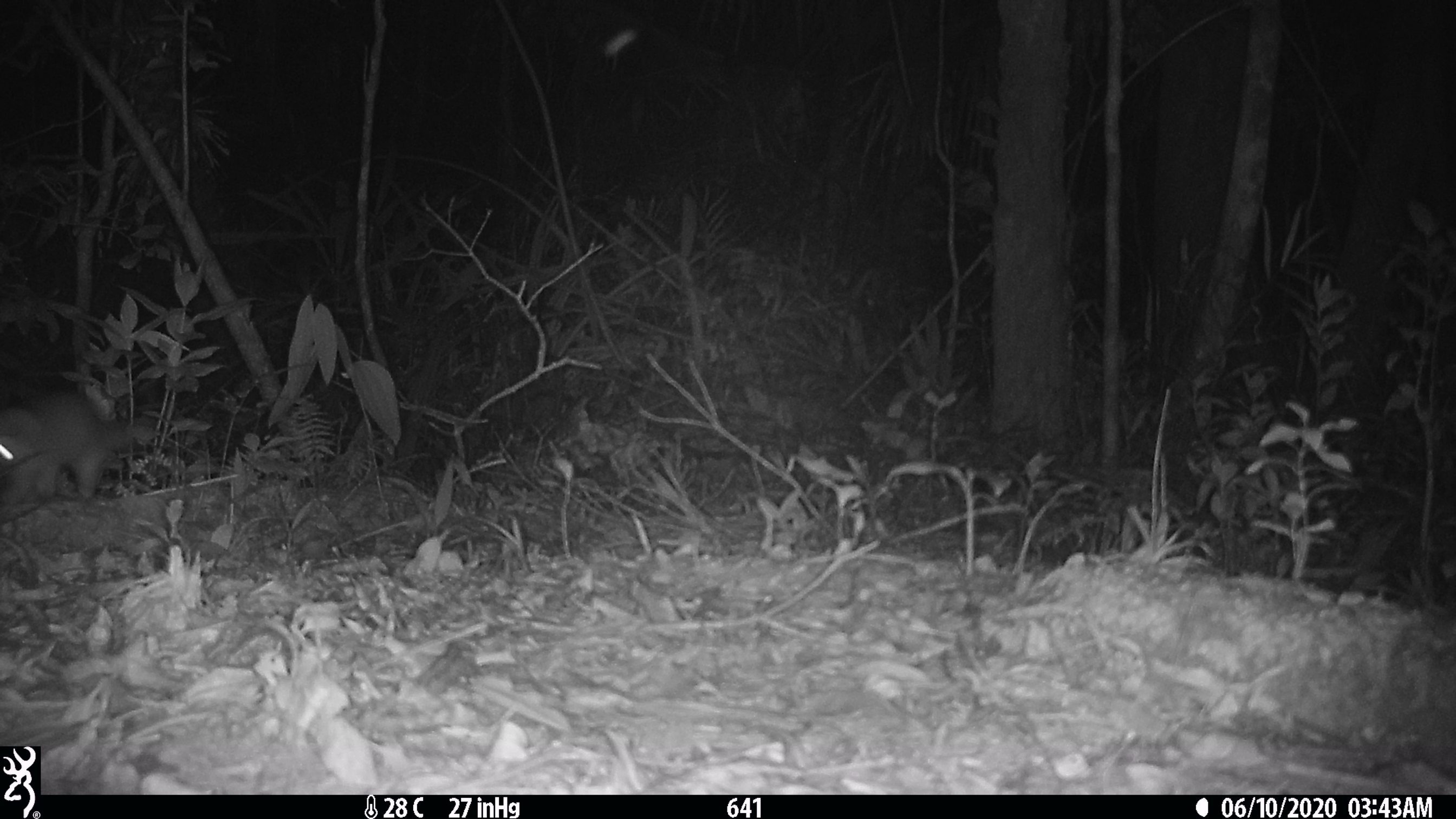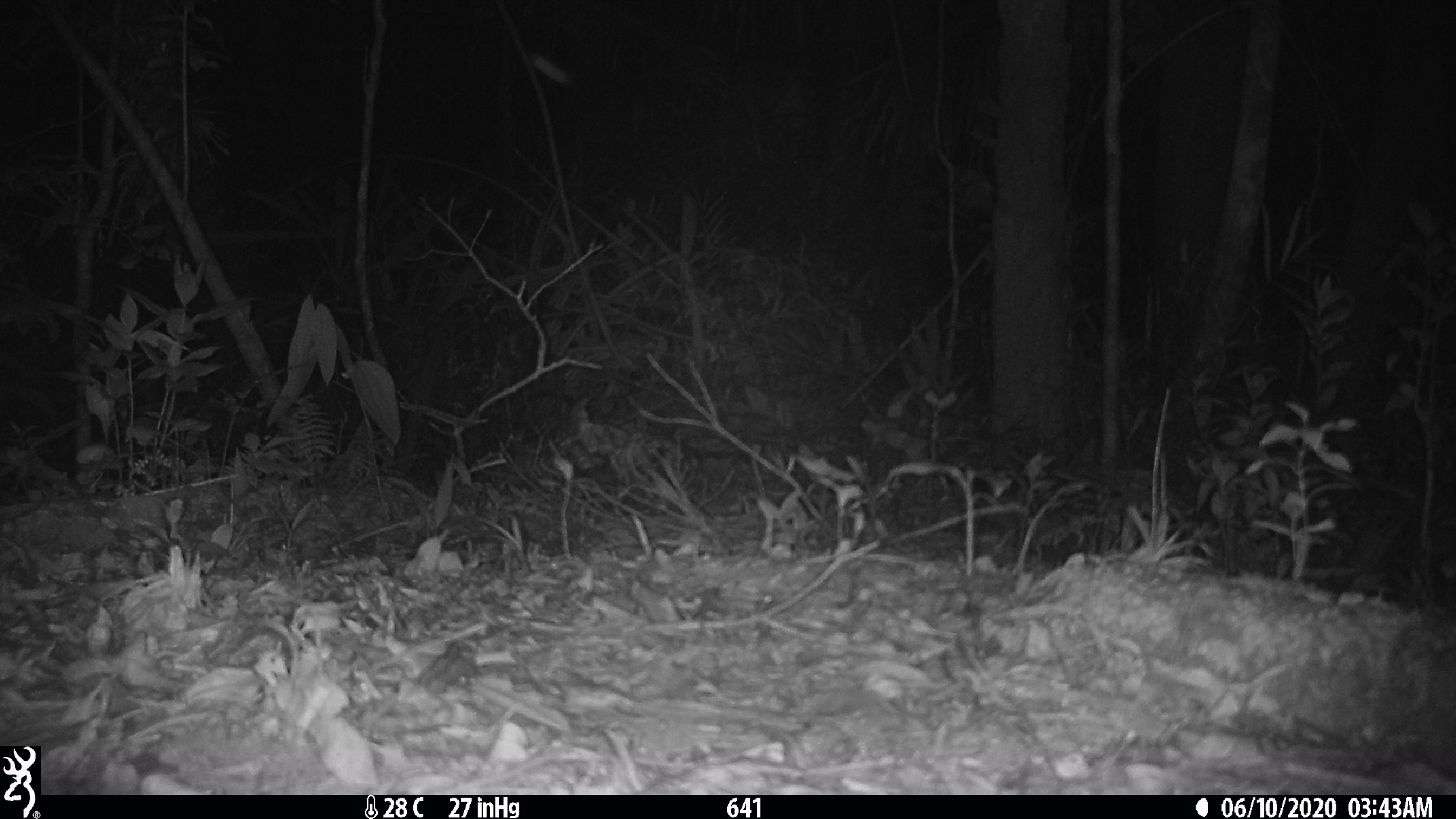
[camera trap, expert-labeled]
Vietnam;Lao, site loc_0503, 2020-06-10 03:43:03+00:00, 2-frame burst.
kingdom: Animalia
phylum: Chordata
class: Mammalia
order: Carnivora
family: Mustelidae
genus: Melogale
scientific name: Melogale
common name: ferret badger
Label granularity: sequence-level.